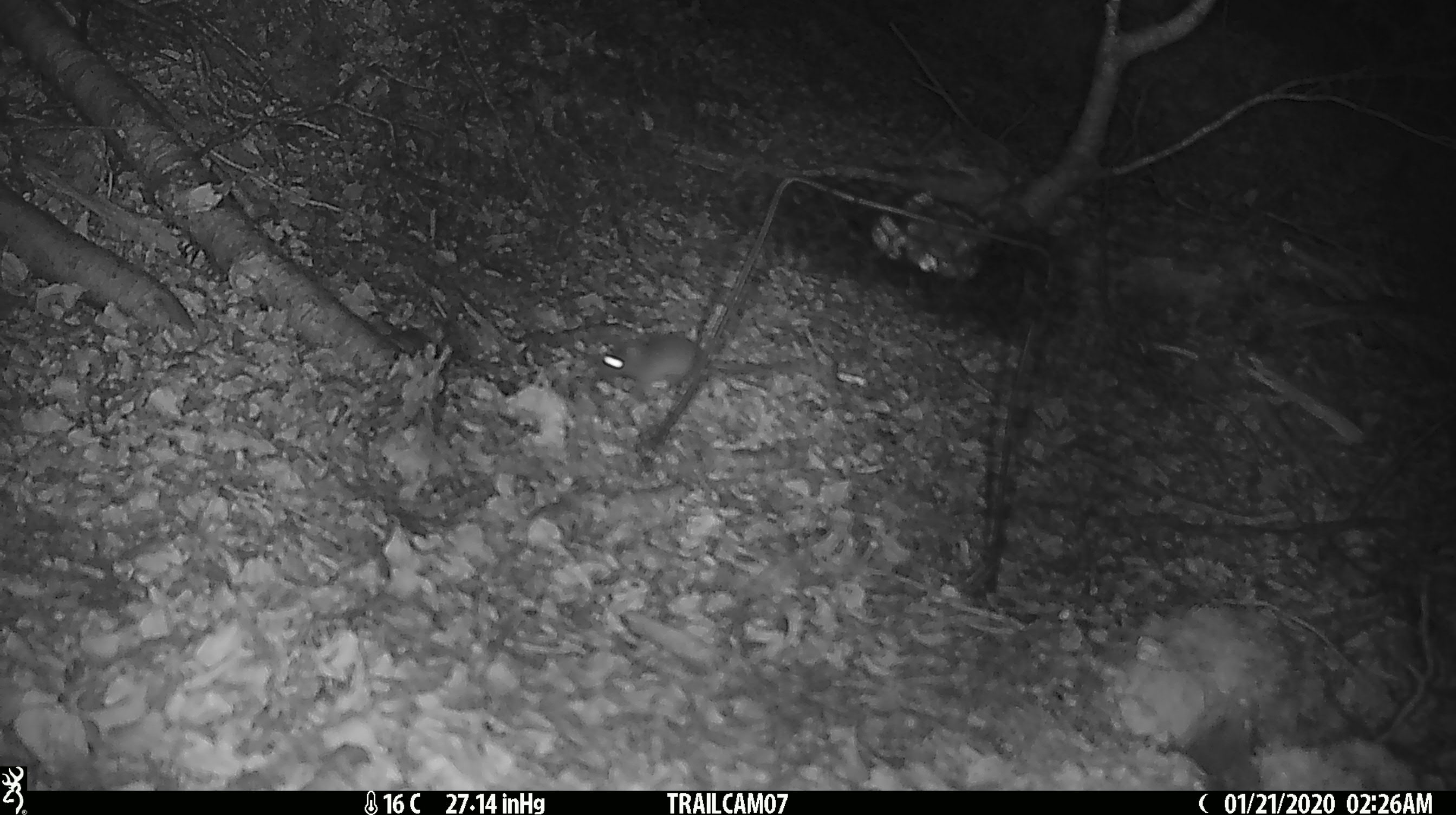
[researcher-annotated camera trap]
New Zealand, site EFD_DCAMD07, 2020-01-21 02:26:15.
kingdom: Animalia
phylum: Chordata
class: Mammalia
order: Rodentia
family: Muridae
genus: Mus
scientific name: Mus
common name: mouse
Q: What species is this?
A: Mouse (Mus).